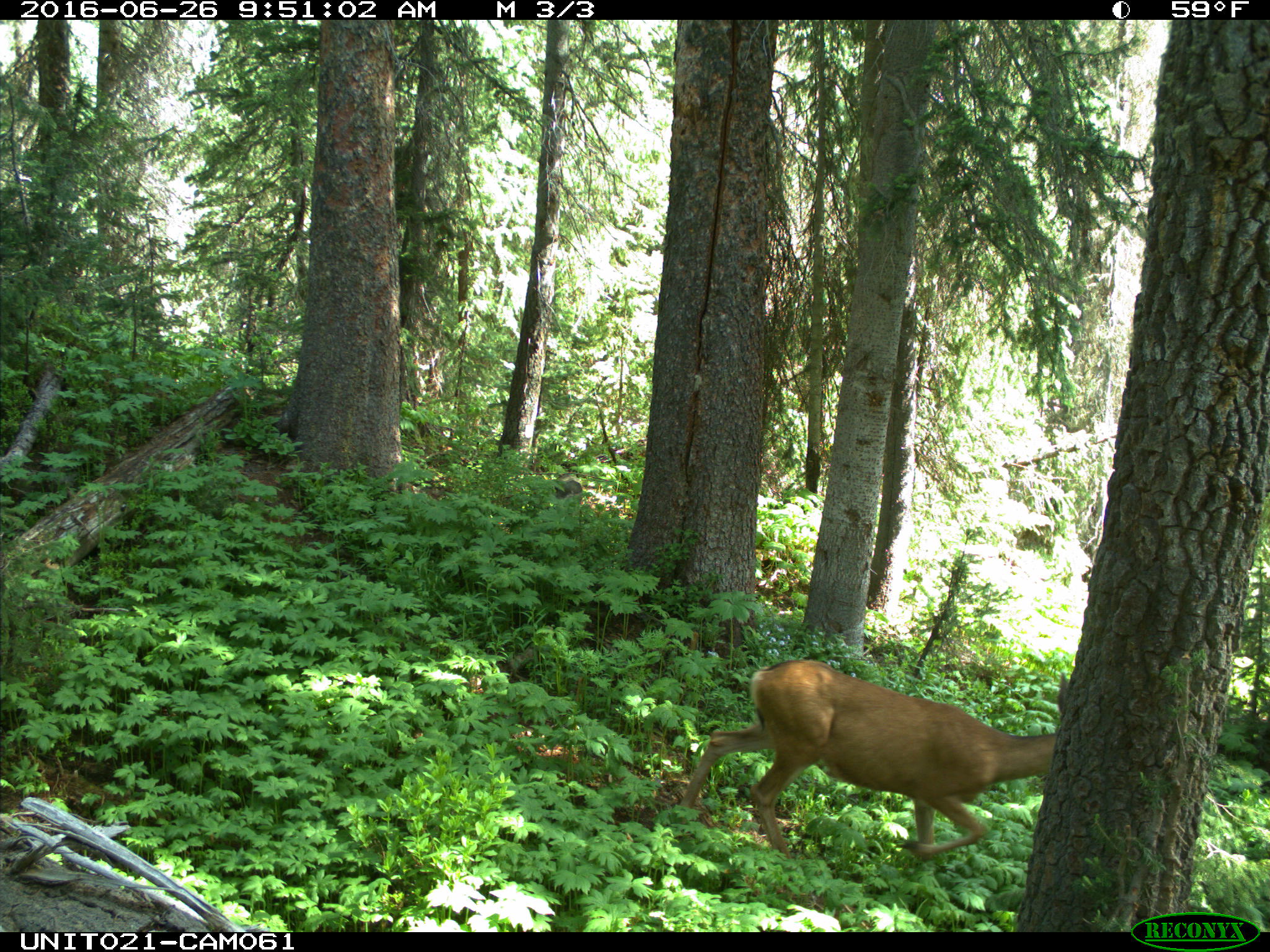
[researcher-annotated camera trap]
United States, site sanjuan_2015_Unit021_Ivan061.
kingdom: Animalia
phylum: Chordata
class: Mammalia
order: Artiodactyla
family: Cervidae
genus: Odocoileus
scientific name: Odocoileus hemionus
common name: mule deer